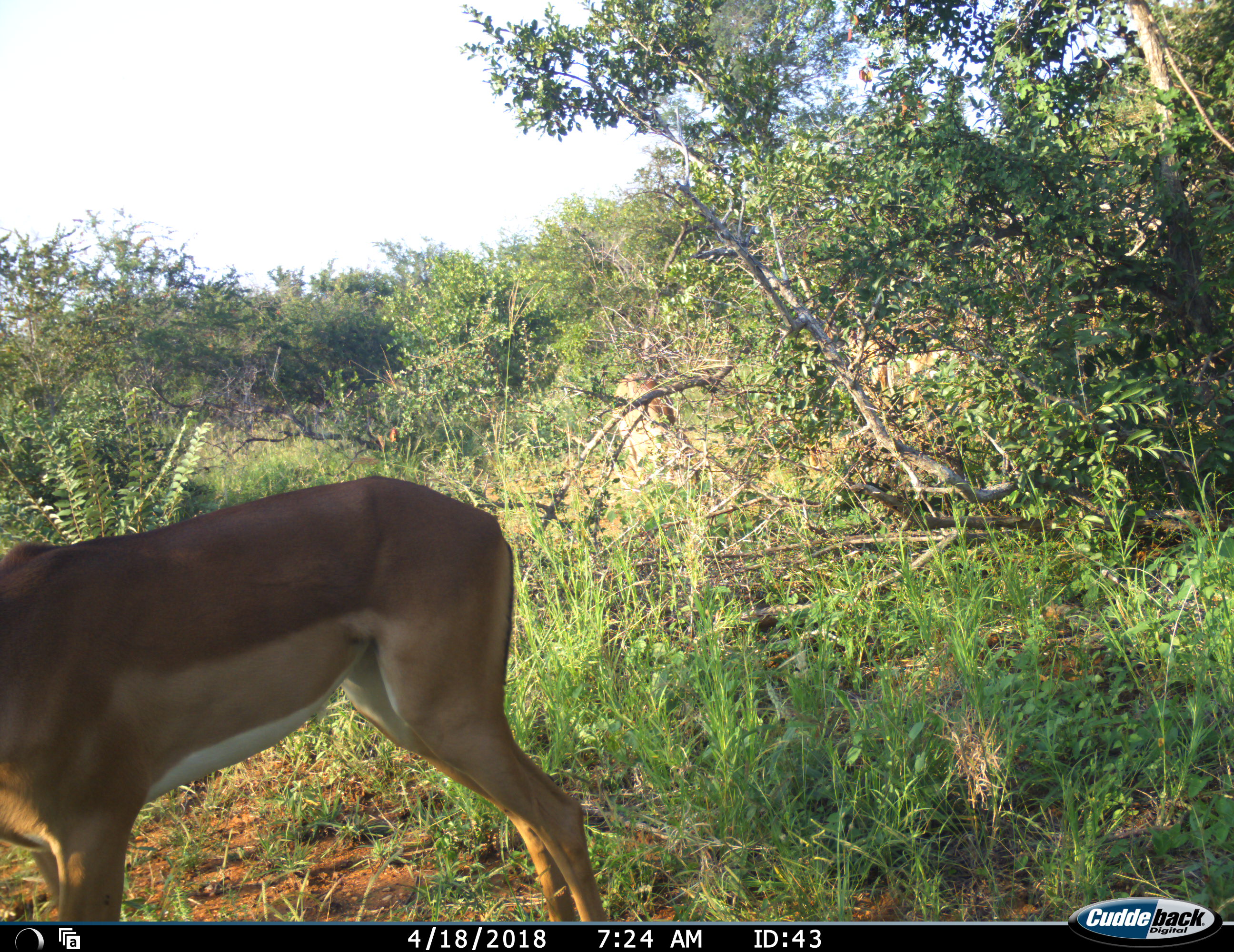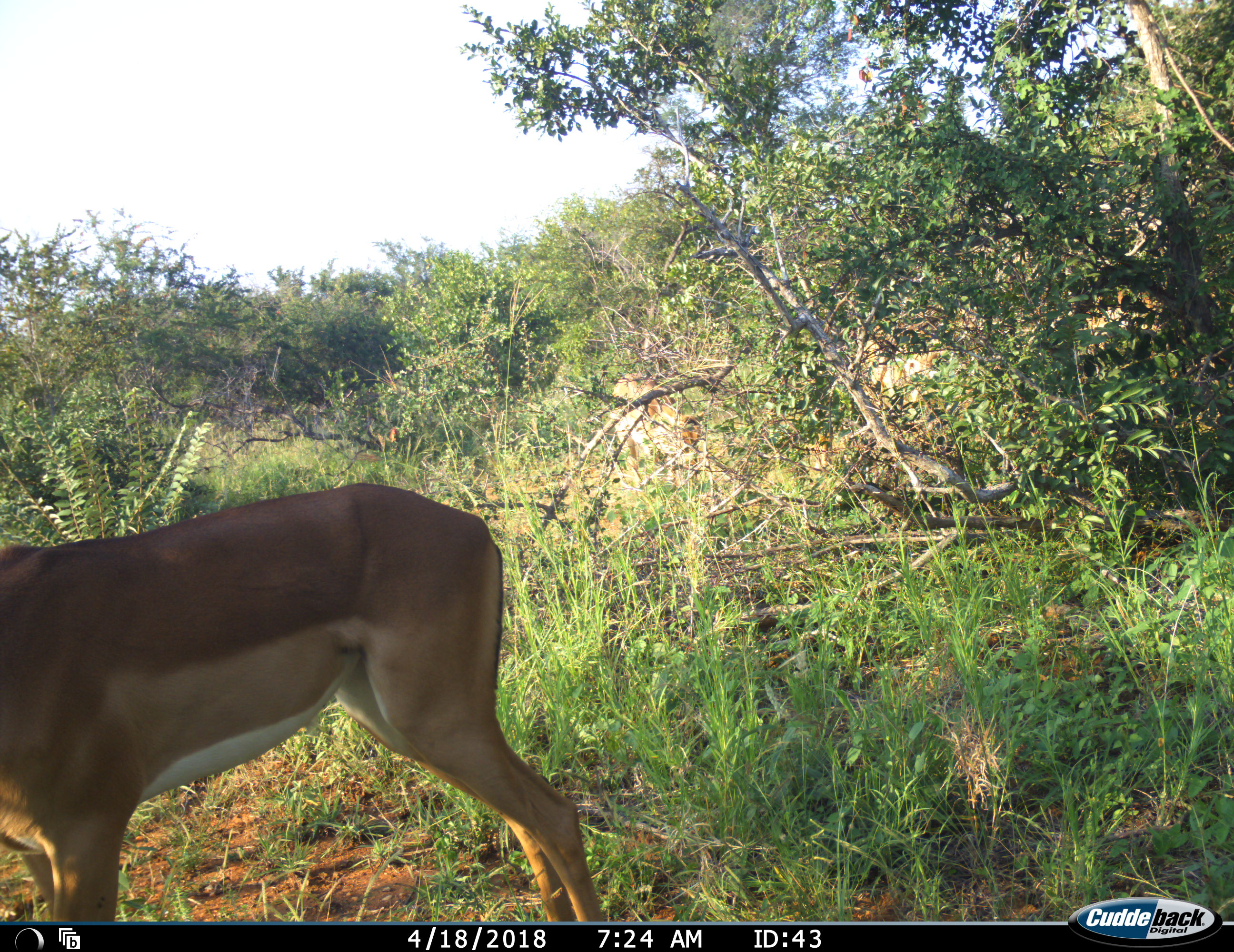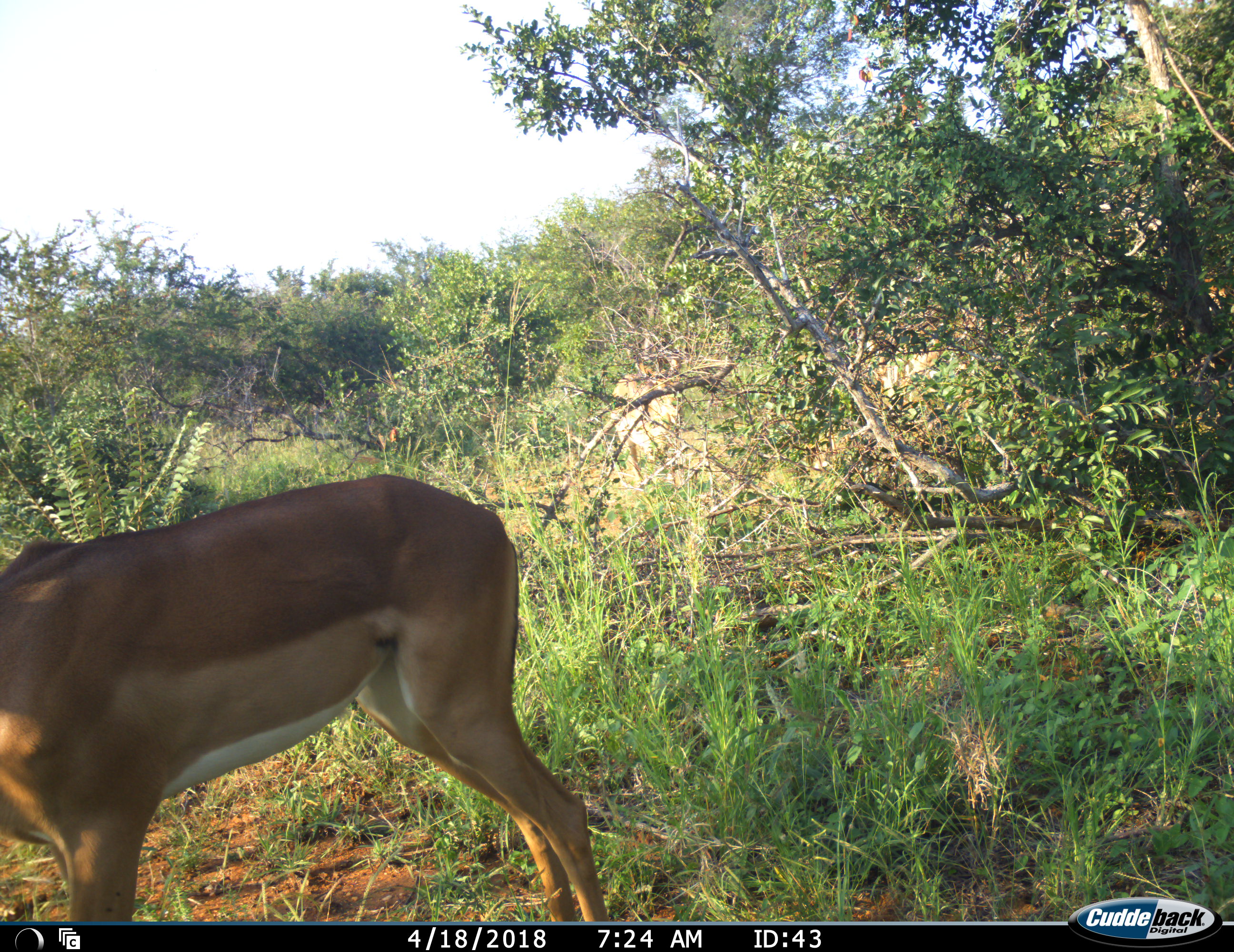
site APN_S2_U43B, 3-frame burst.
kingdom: Animalia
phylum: Chordata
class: Mammalia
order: Artiodactyla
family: Bovidae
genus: Aepyceros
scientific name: Aepyceros melampus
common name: impala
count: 3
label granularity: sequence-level